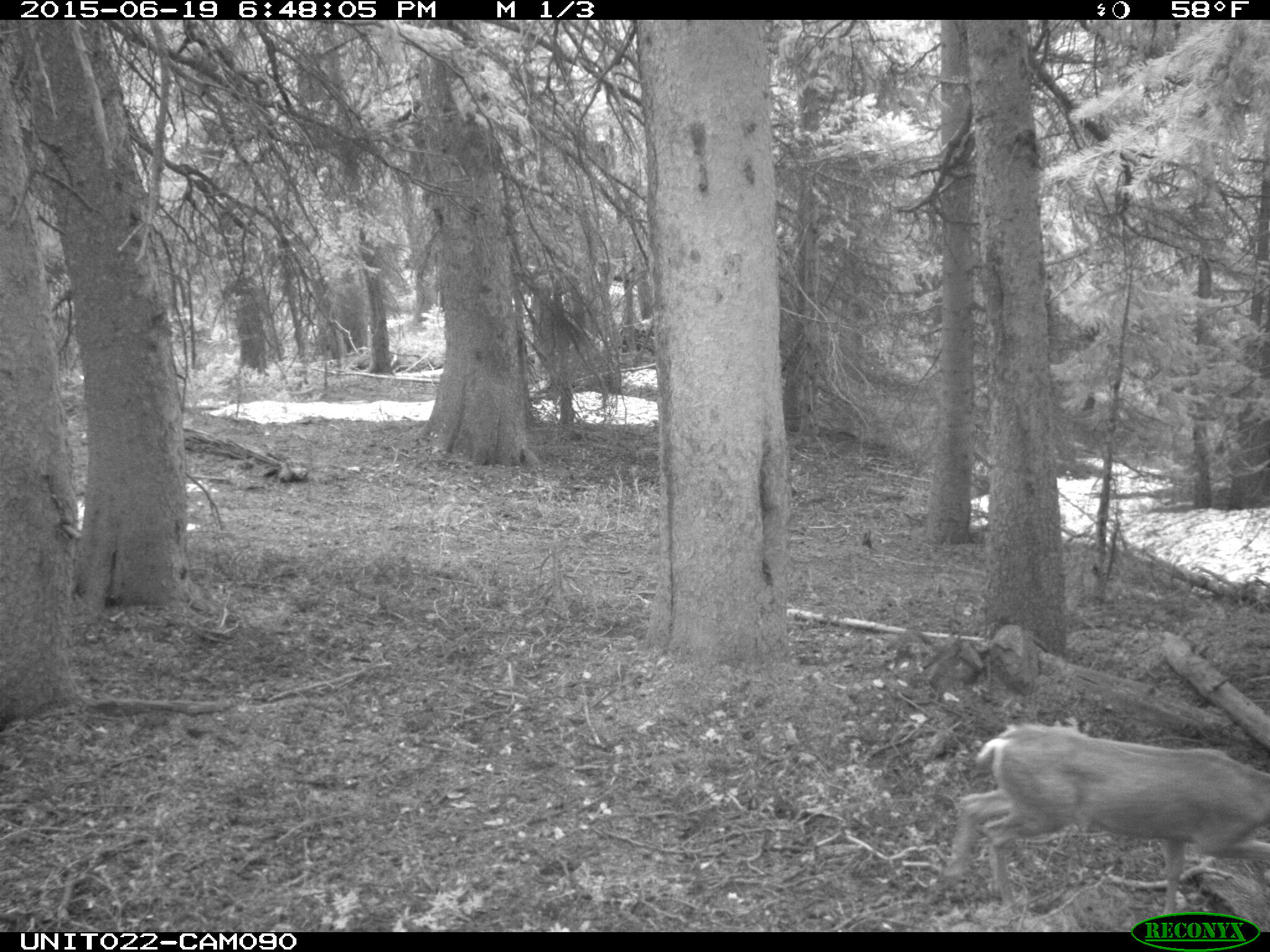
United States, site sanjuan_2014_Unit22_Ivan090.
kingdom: Animalia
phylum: Chordata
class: Mammalia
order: Artiodactyla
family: Cervidae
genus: Odocoileus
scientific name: Odocoileus hemionus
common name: mule deer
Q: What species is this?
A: Odocoileus hemionus (mule deer).